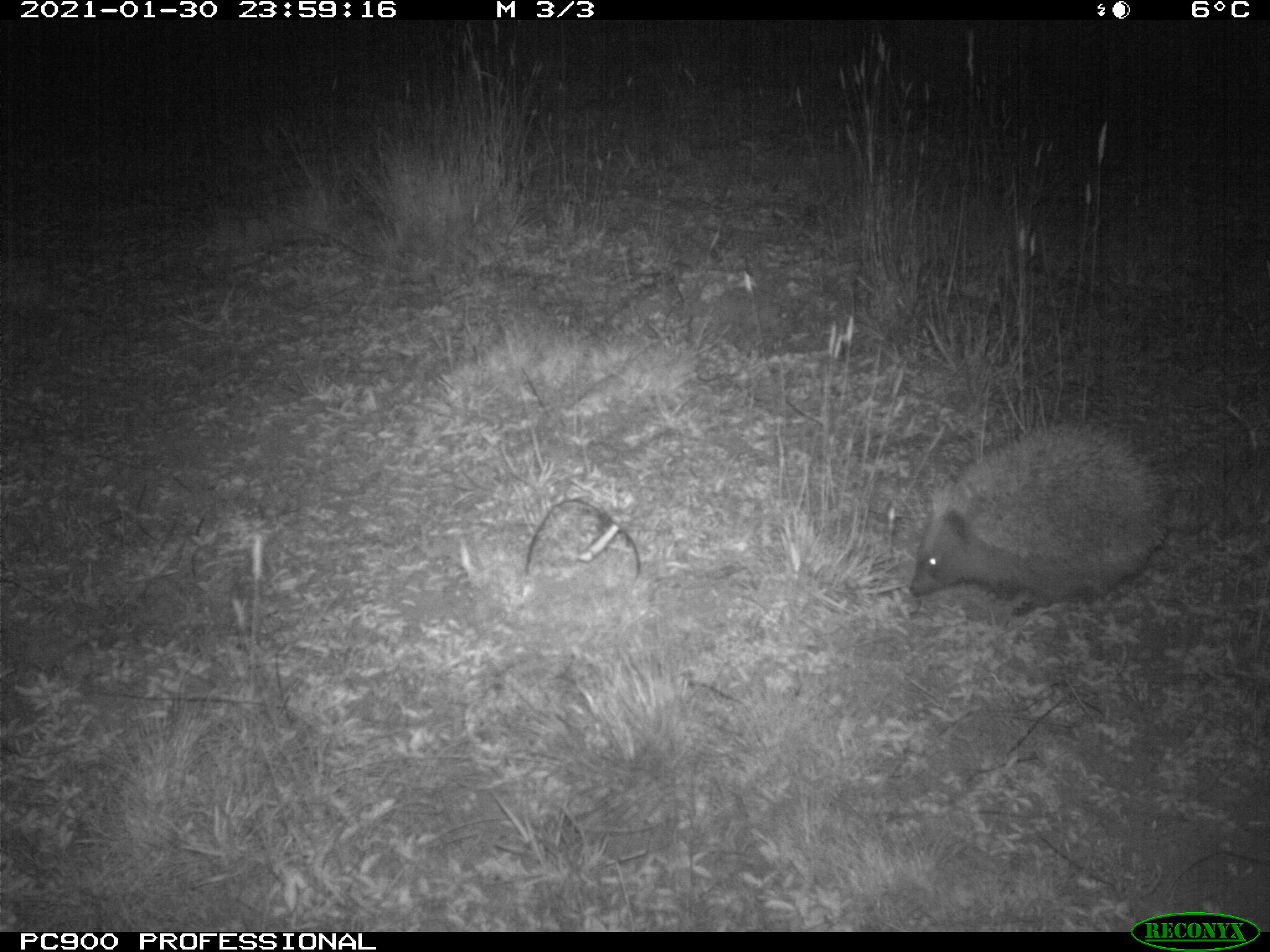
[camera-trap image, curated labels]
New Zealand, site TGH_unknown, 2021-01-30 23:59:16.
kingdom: Animalia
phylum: Chordata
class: Mammalia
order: Eulipotyphla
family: Erinaceidae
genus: Erinaceus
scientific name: Erinaceus europaeus europaeus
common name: european hedgehog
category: hedgehog